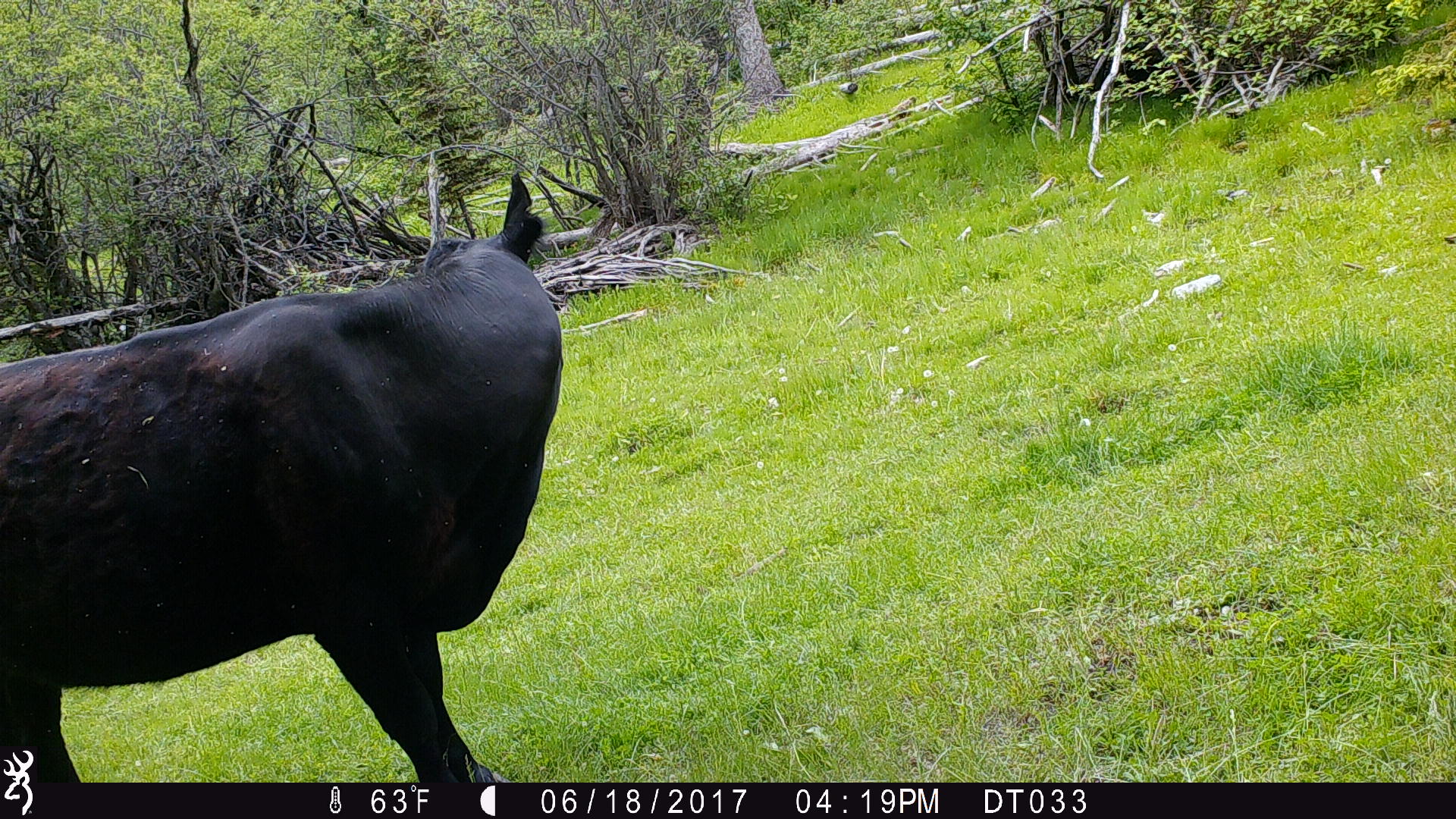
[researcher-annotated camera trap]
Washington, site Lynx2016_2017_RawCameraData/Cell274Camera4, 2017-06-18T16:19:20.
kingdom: Animalia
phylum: Chordata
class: Mammalia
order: Artiodactyla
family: Bovidae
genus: Bos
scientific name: Bos taurus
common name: domestic cattle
Domestic cattle (Bos taurus). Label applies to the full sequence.